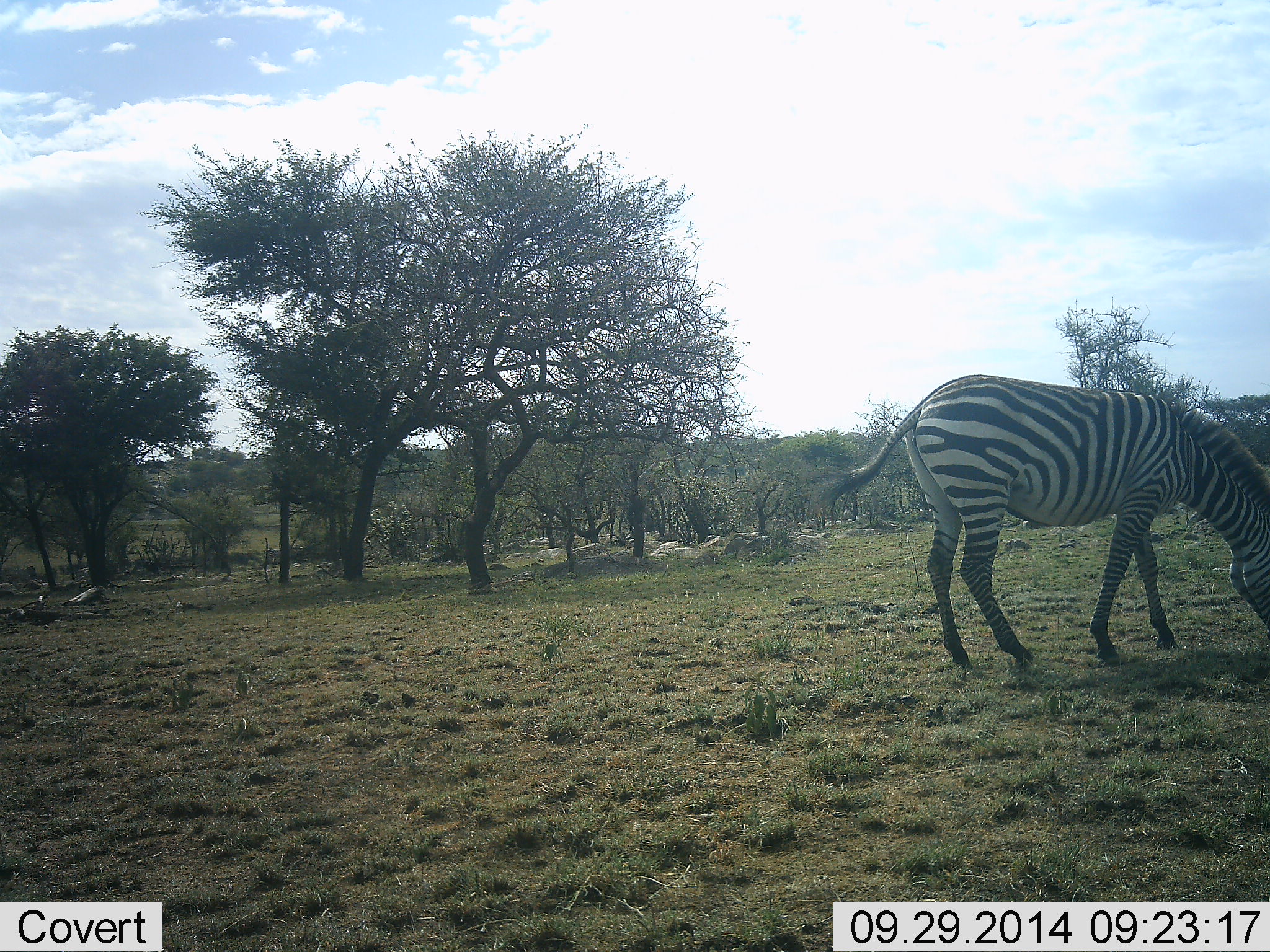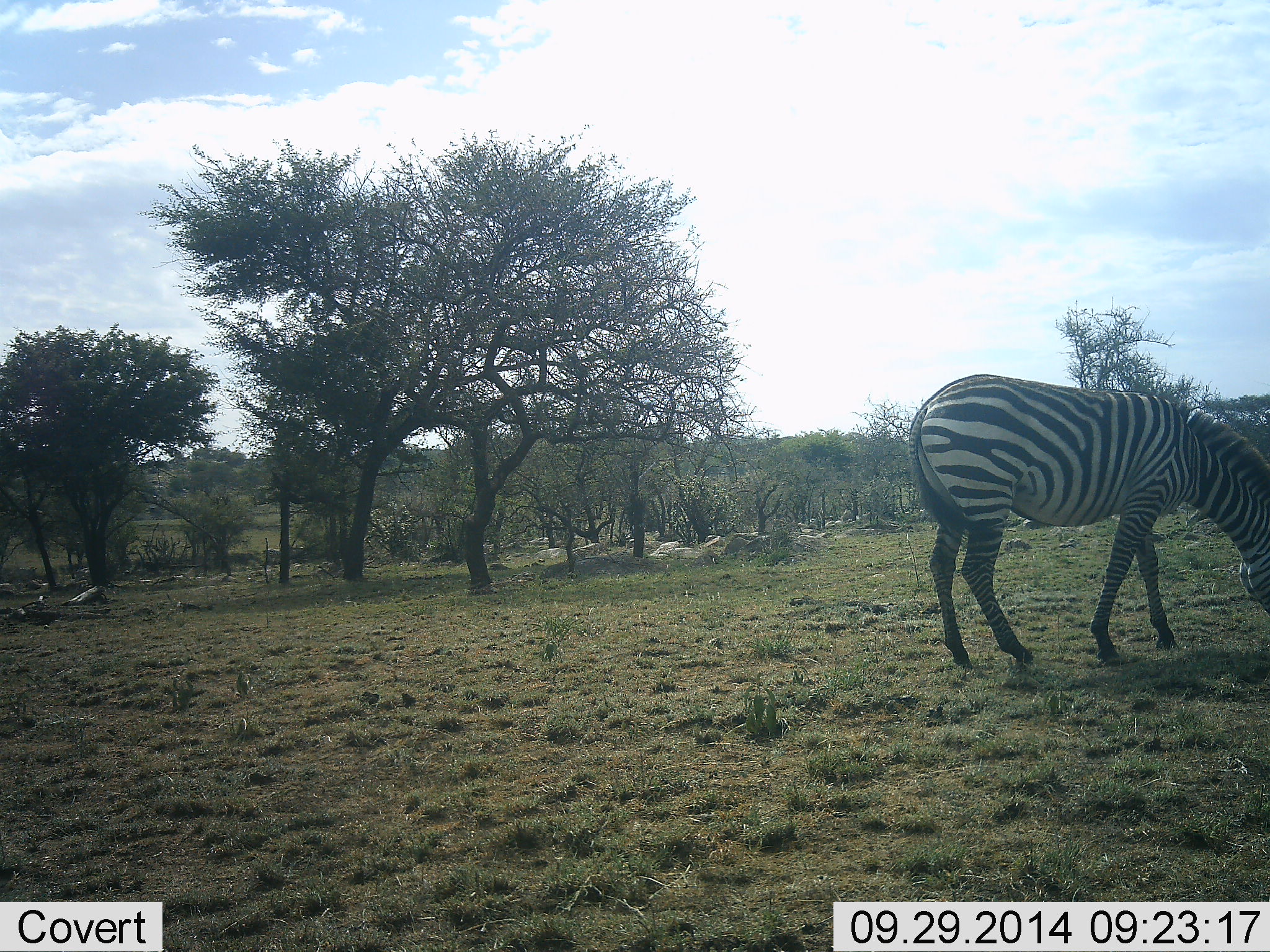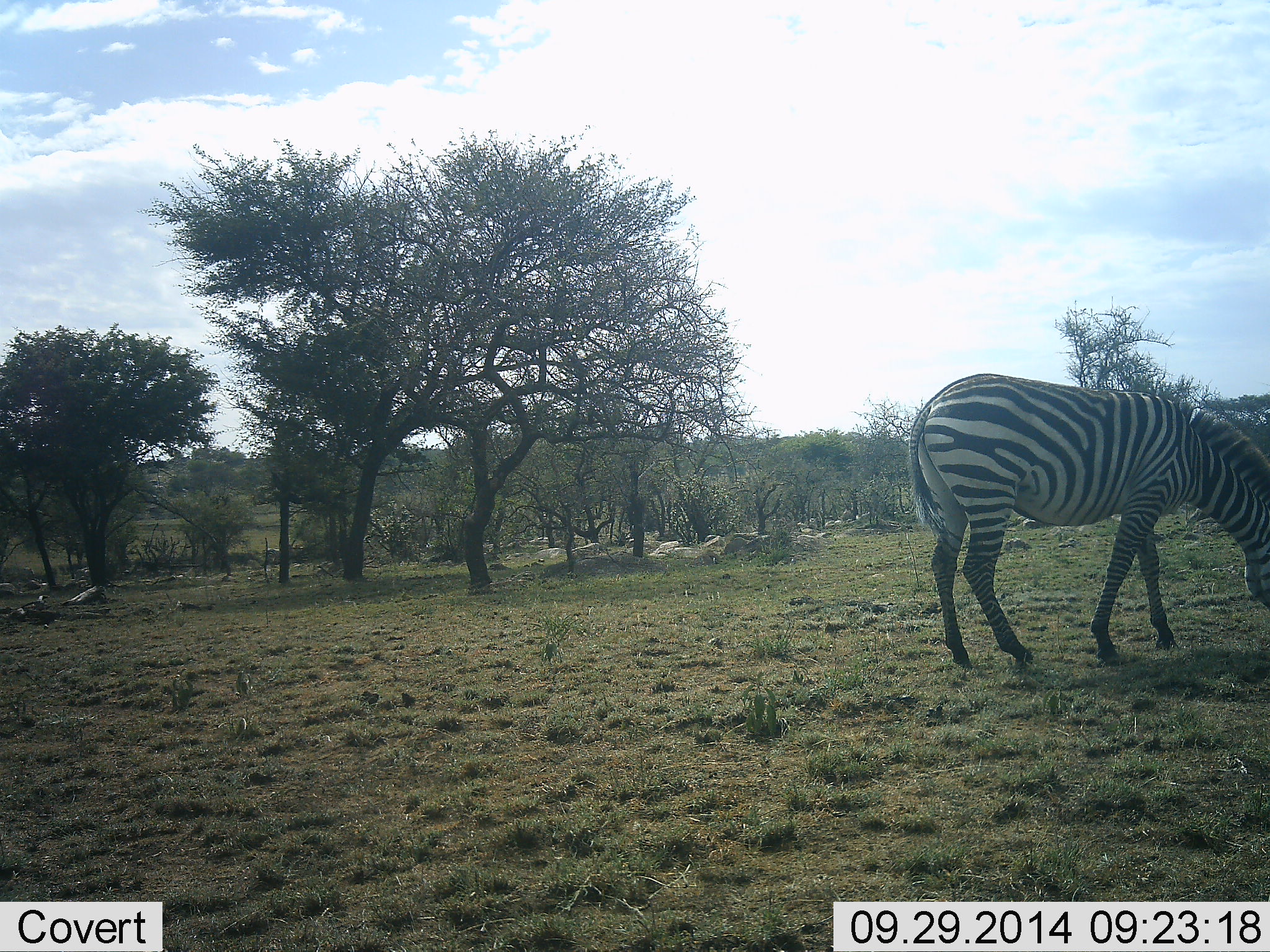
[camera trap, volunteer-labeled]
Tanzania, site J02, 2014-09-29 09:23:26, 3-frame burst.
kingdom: Animalia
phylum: Chordata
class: Mammalia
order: Perissodactyla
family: Equidae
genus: Equus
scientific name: Equus quagga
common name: plains zebra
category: zebra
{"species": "zebra (plains zebra) (Equus quagga)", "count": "1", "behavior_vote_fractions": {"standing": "30%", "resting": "0%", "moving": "0%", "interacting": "0%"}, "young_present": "0%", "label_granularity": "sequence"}